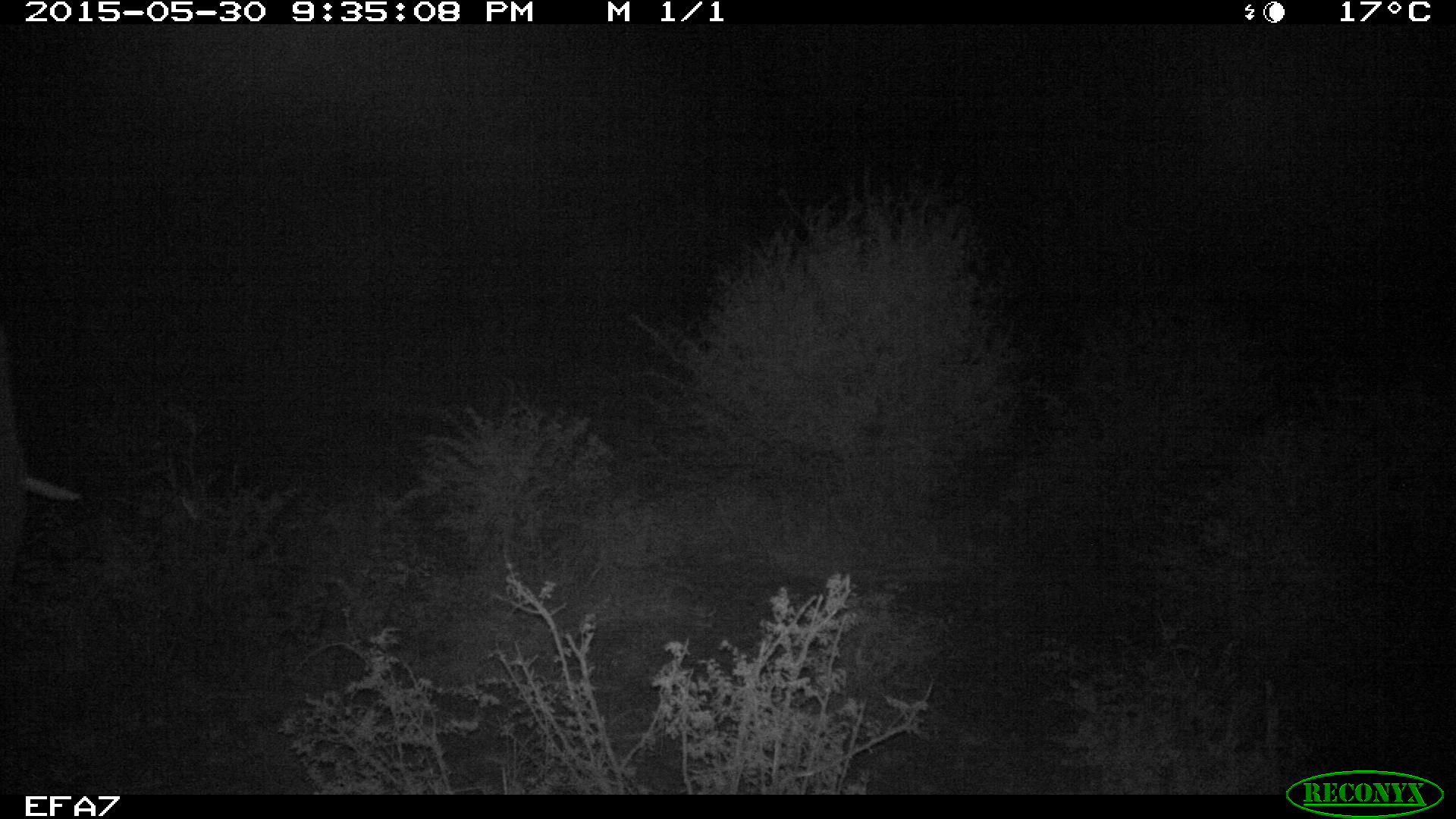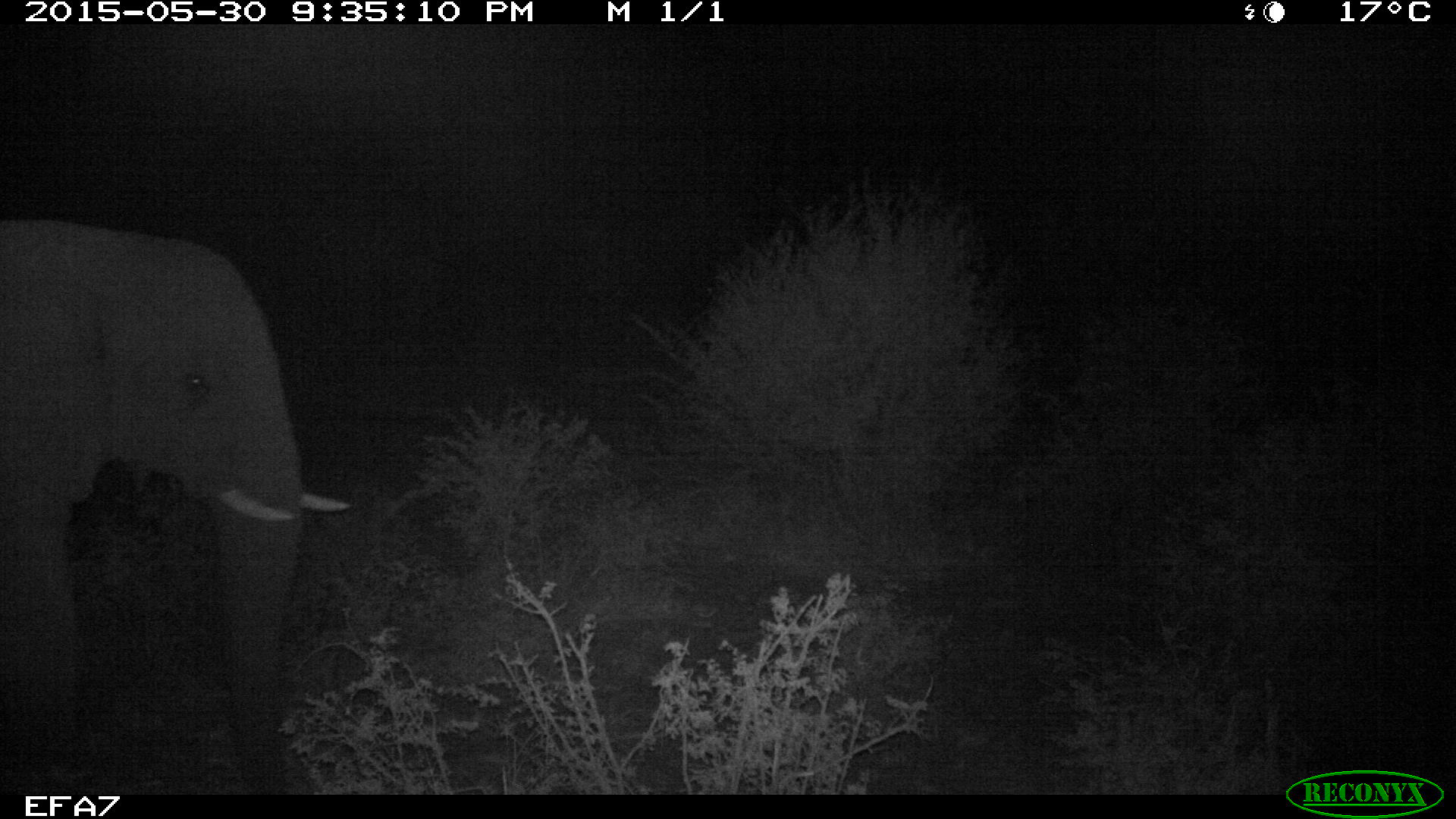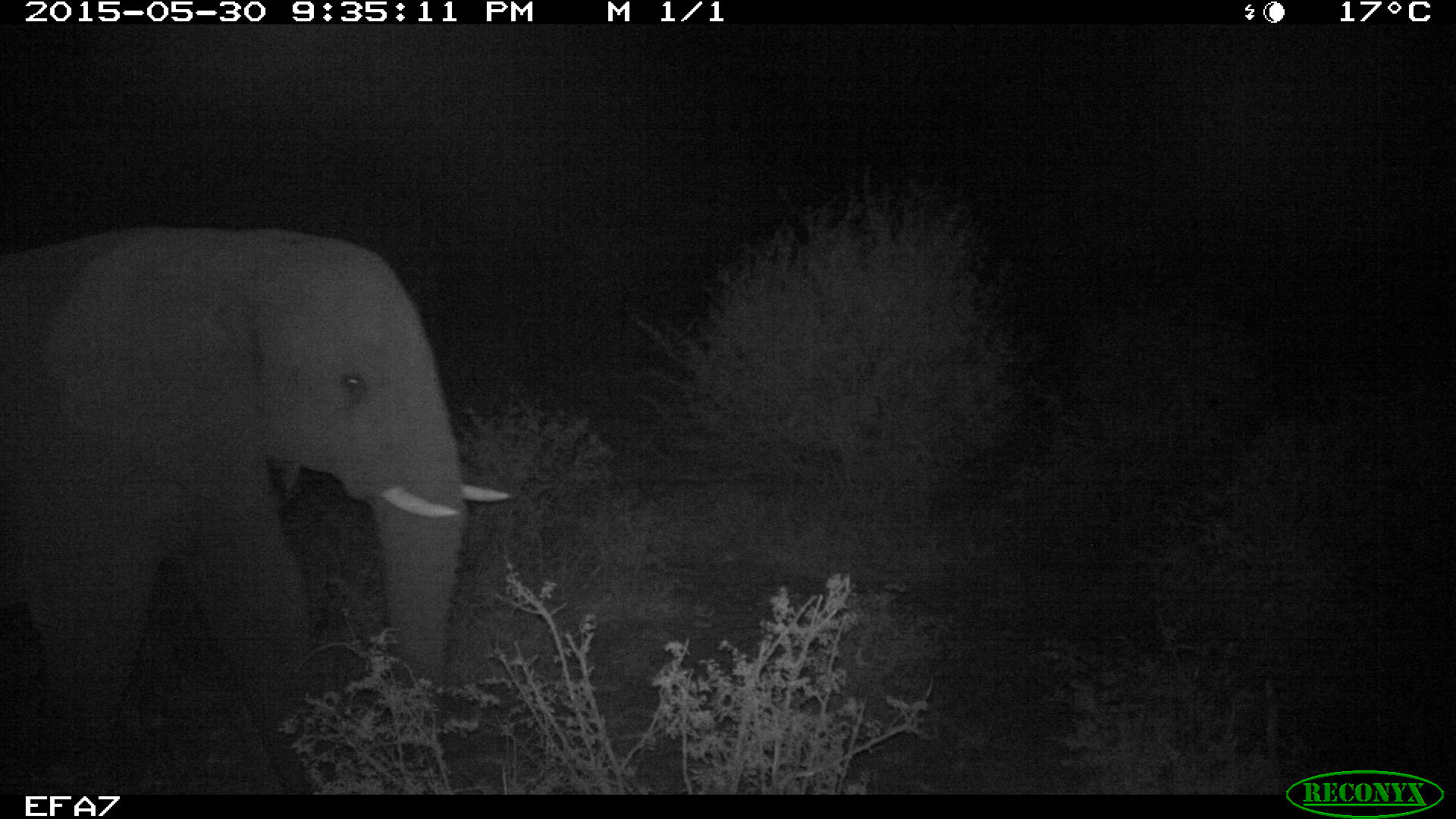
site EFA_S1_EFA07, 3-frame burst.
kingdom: Animalia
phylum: Chordata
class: Mammalia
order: Proboscidea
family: Elephantidae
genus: Loxodonta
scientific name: Loxodonta africana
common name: african bush elephant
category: elephant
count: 1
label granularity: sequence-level